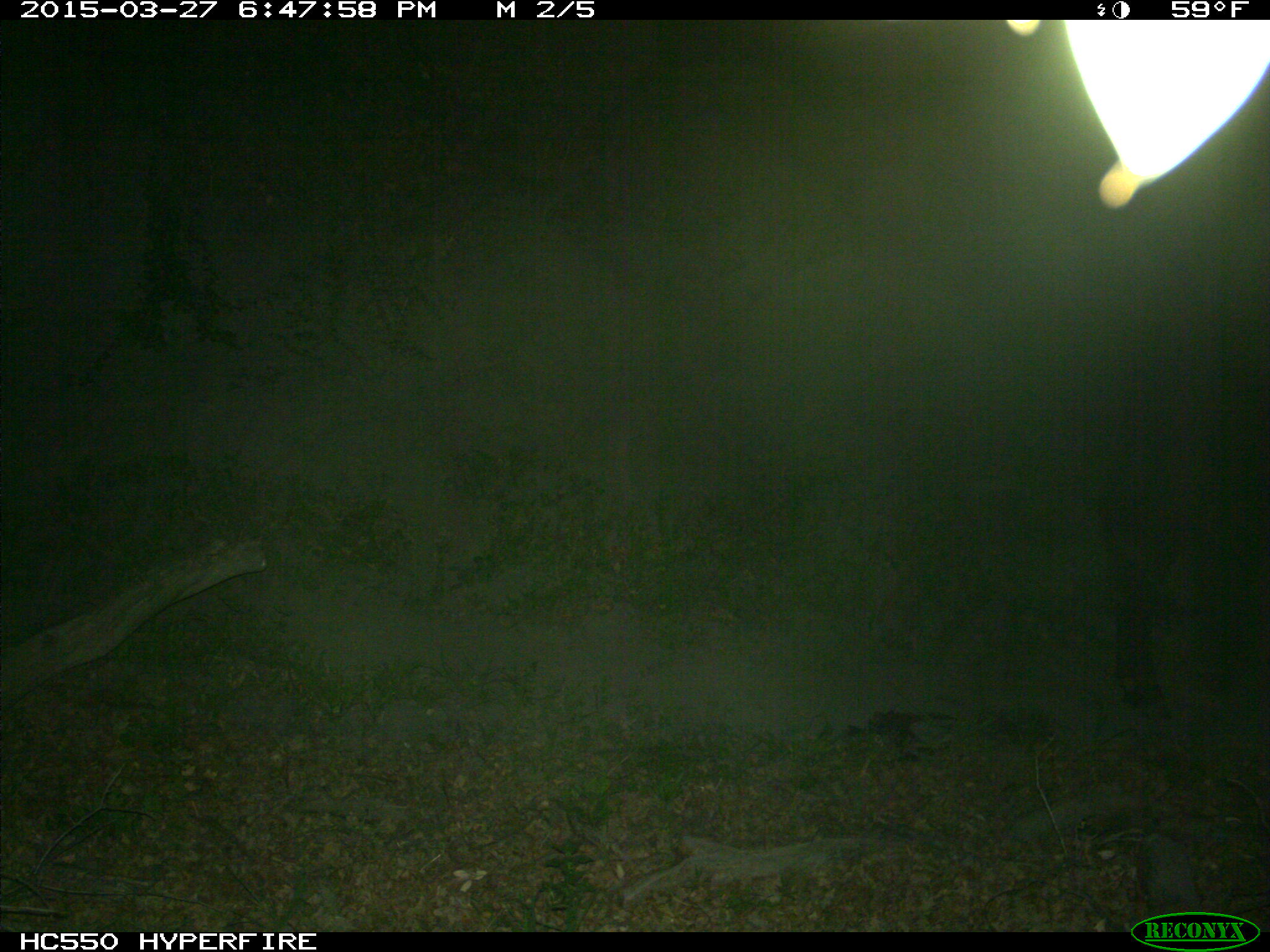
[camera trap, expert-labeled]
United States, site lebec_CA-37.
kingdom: Animalia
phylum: Chordata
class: Mammalia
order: Artiodactyla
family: Bovidae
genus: Bos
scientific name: Bos taurus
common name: domestic cow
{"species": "Bos taurus (domestic cow)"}